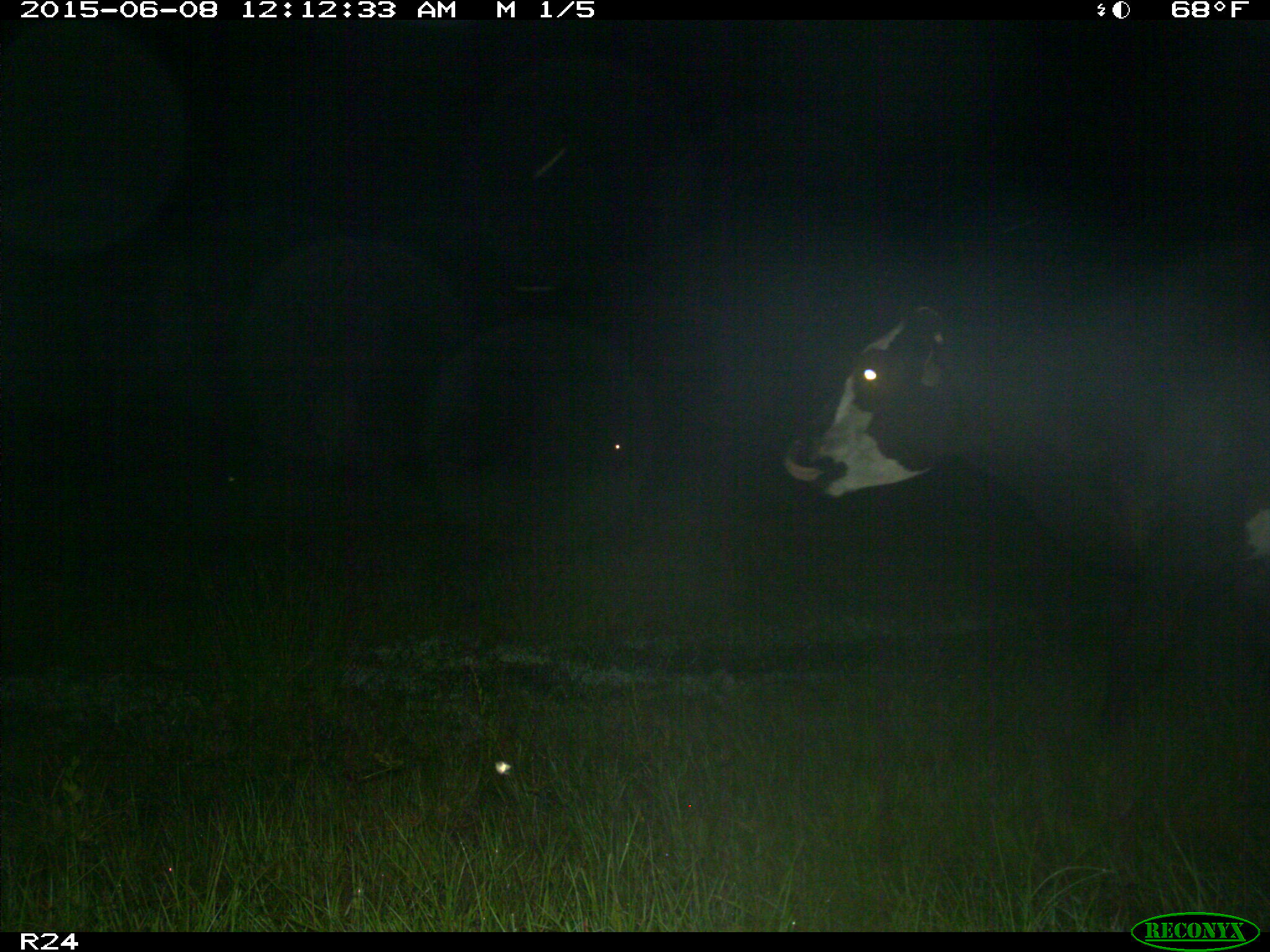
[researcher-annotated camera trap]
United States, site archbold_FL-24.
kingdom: Animalia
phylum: Chordata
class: Mammalia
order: Artiodactyla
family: Cervidae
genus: Odocoileus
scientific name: Odocoileus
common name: deer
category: unidentified deer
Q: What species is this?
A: Unidentified deer (deer) (Odocoileus).